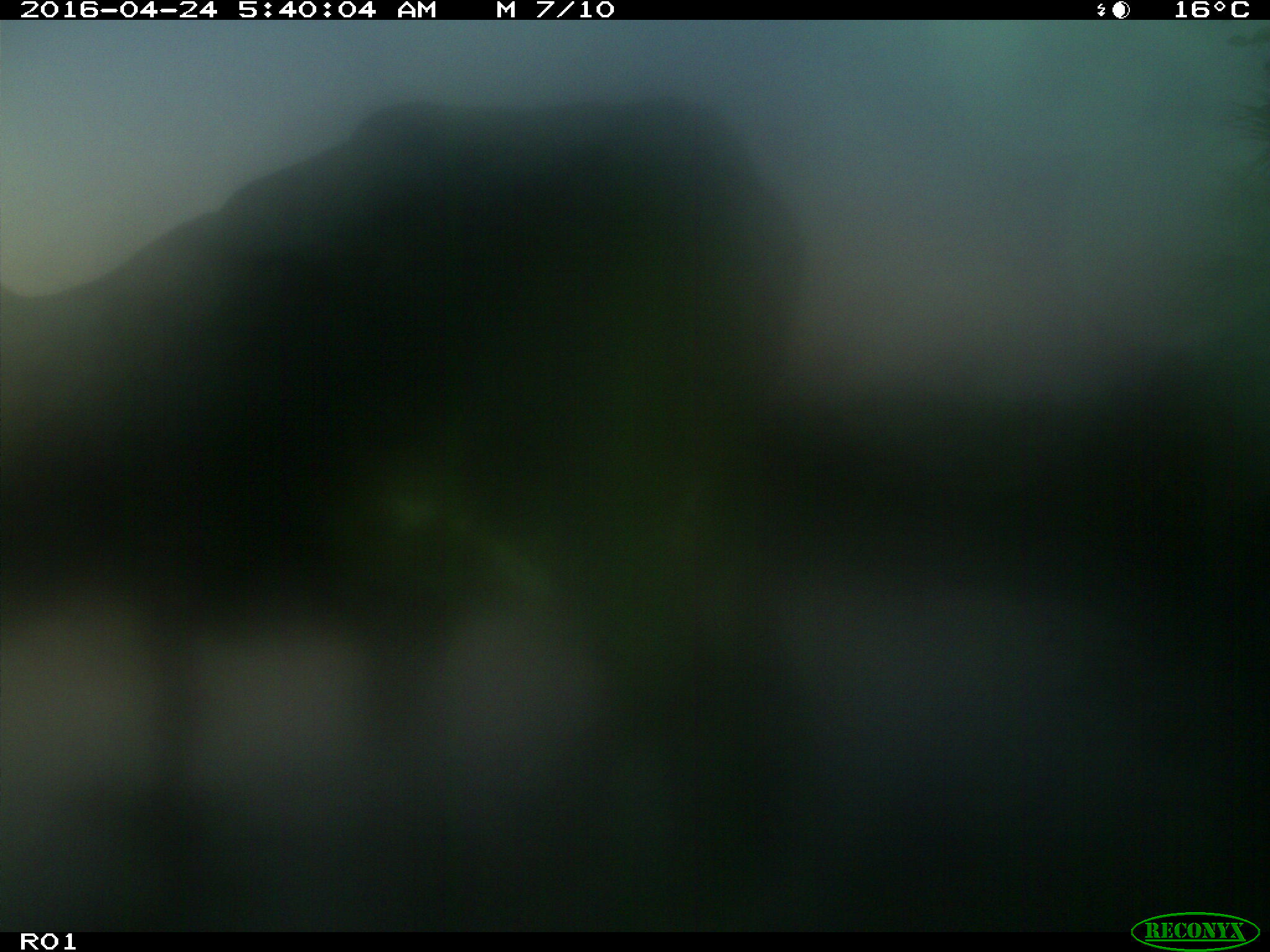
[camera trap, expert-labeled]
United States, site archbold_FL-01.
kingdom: Animalia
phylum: Chordata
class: Mammalia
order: Artiodactyla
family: Bovidae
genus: Bos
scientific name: Bos taurus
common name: domestic cow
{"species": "Bos taurus (domestic cow)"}